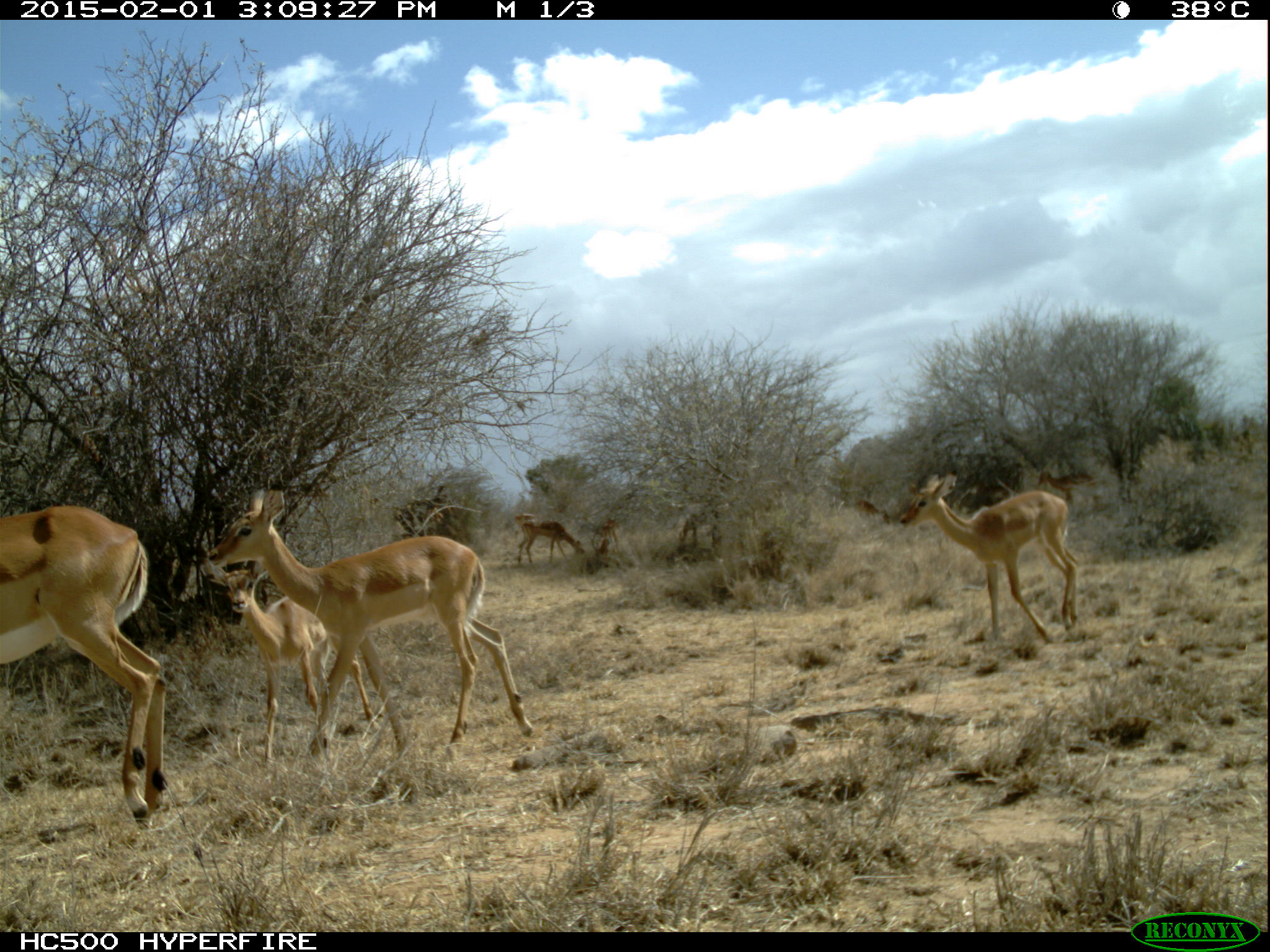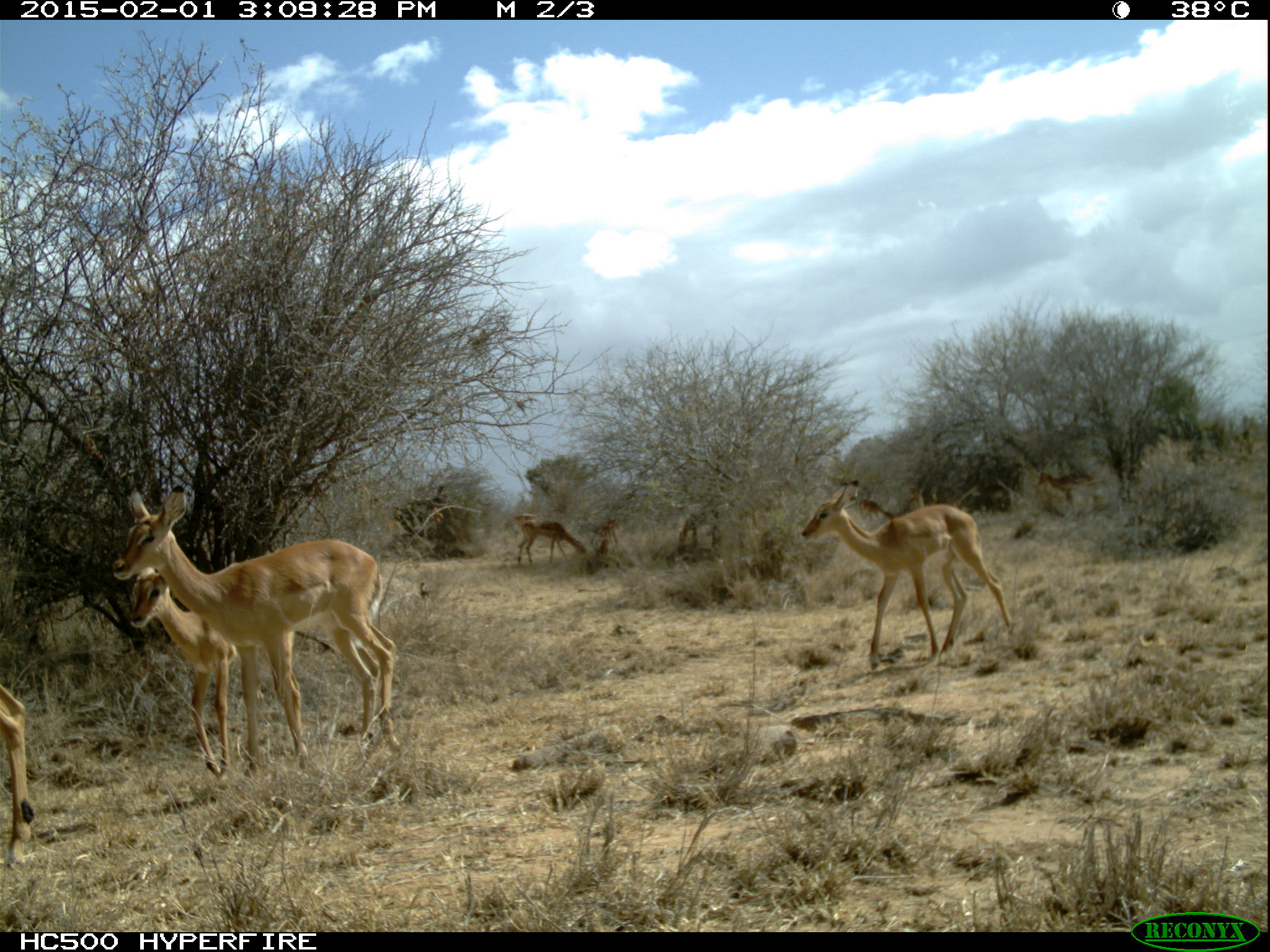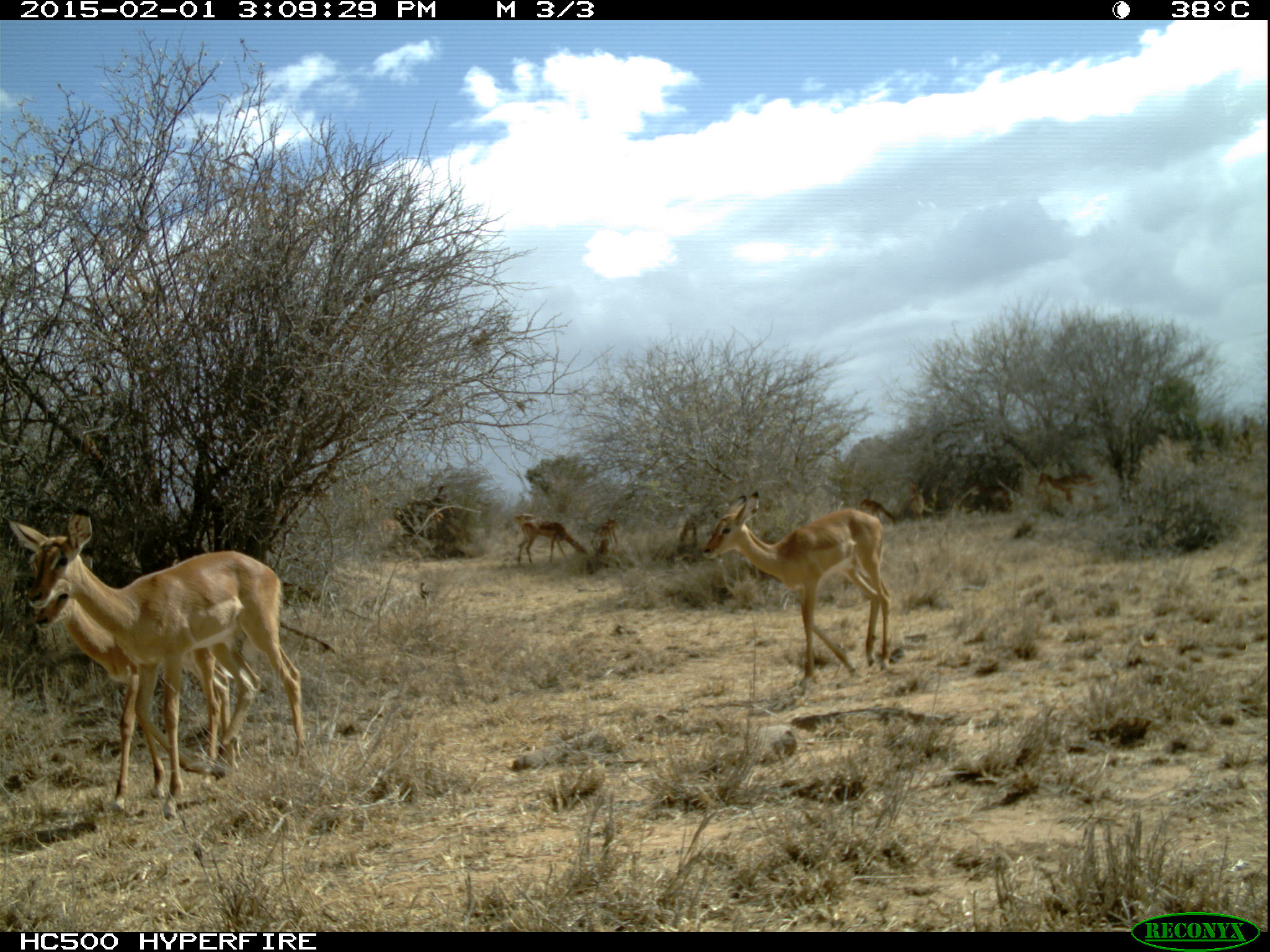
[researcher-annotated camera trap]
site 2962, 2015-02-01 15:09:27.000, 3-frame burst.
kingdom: Animalia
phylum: Chordata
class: Mammalia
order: Artiodactyla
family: Bovidae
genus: Aepyceros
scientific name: Aepyceros melampus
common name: impala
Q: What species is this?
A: Aepyceros melampus (impala).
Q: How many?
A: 7.